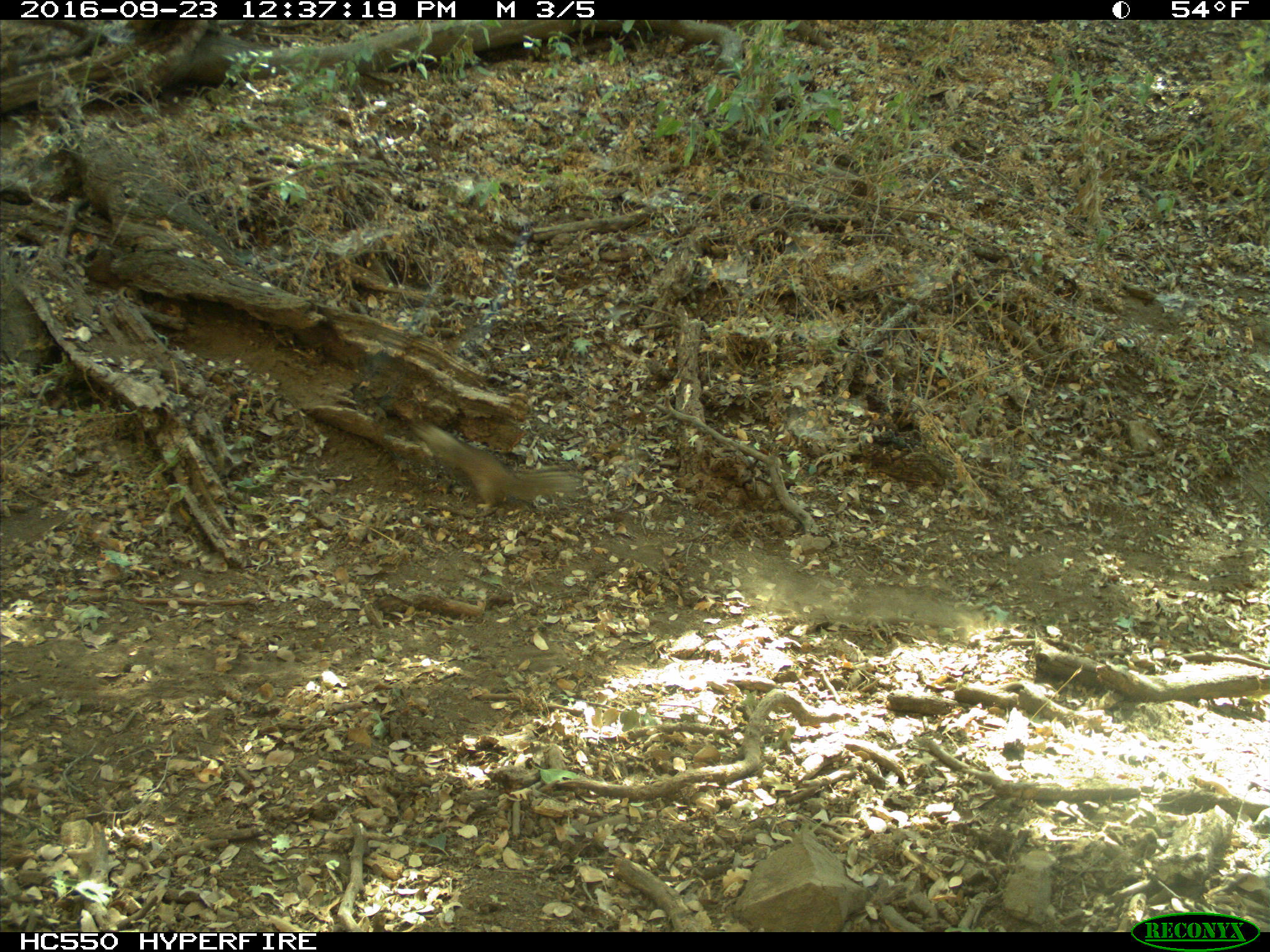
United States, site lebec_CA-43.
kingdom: Animalia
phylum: Chordata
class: Mammalia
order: Rodentia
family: Sciuridae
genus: Otospermophilus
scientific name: Otospermophilus beecheyi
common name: california ground squirrel